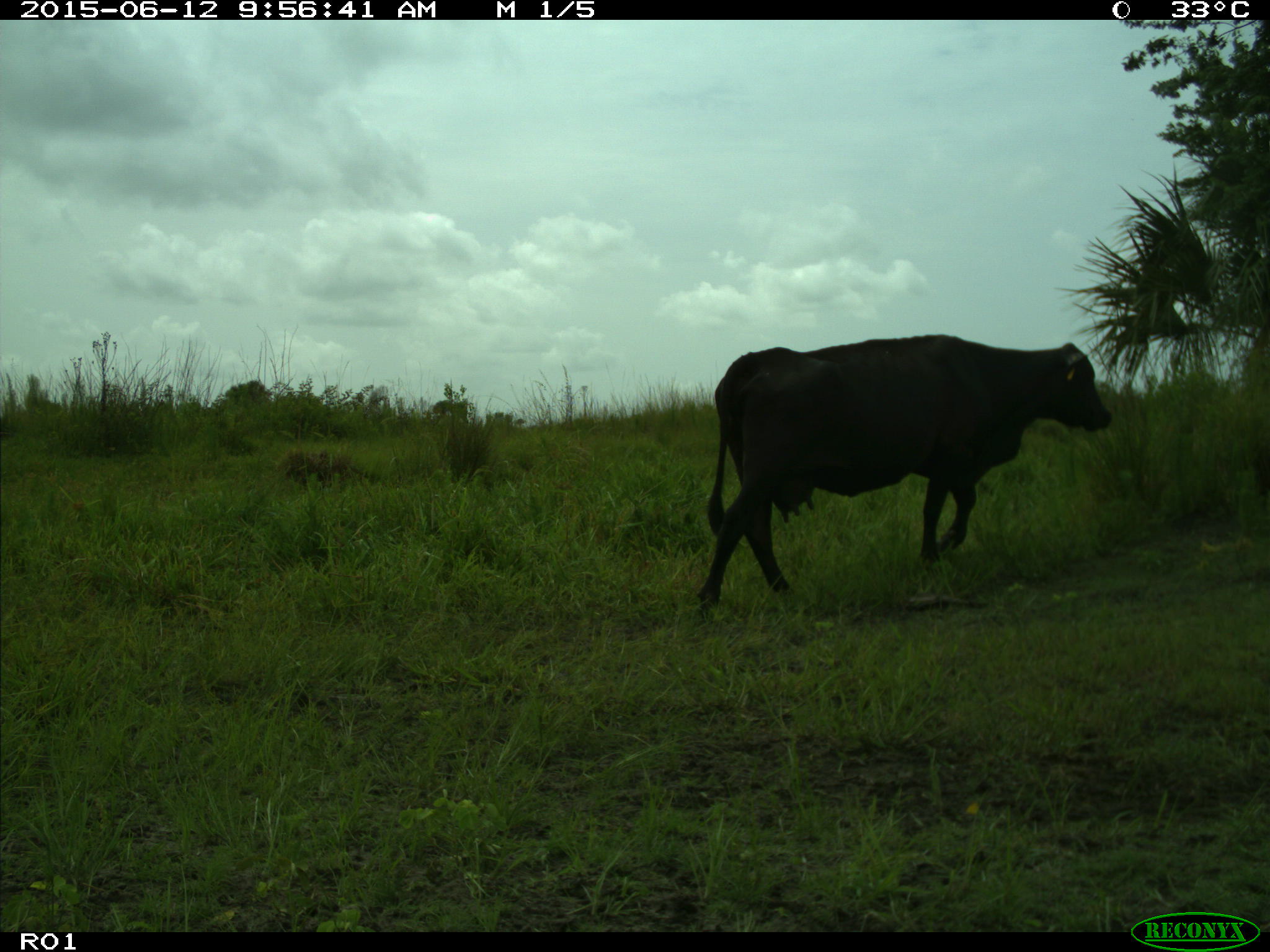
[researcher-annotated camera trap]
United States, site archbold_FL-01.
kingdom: Animalia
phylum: Chordata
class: Mammalia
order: Artiodactyla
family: Bovidae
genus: Bos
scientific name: Bos taurus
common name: domestic cow